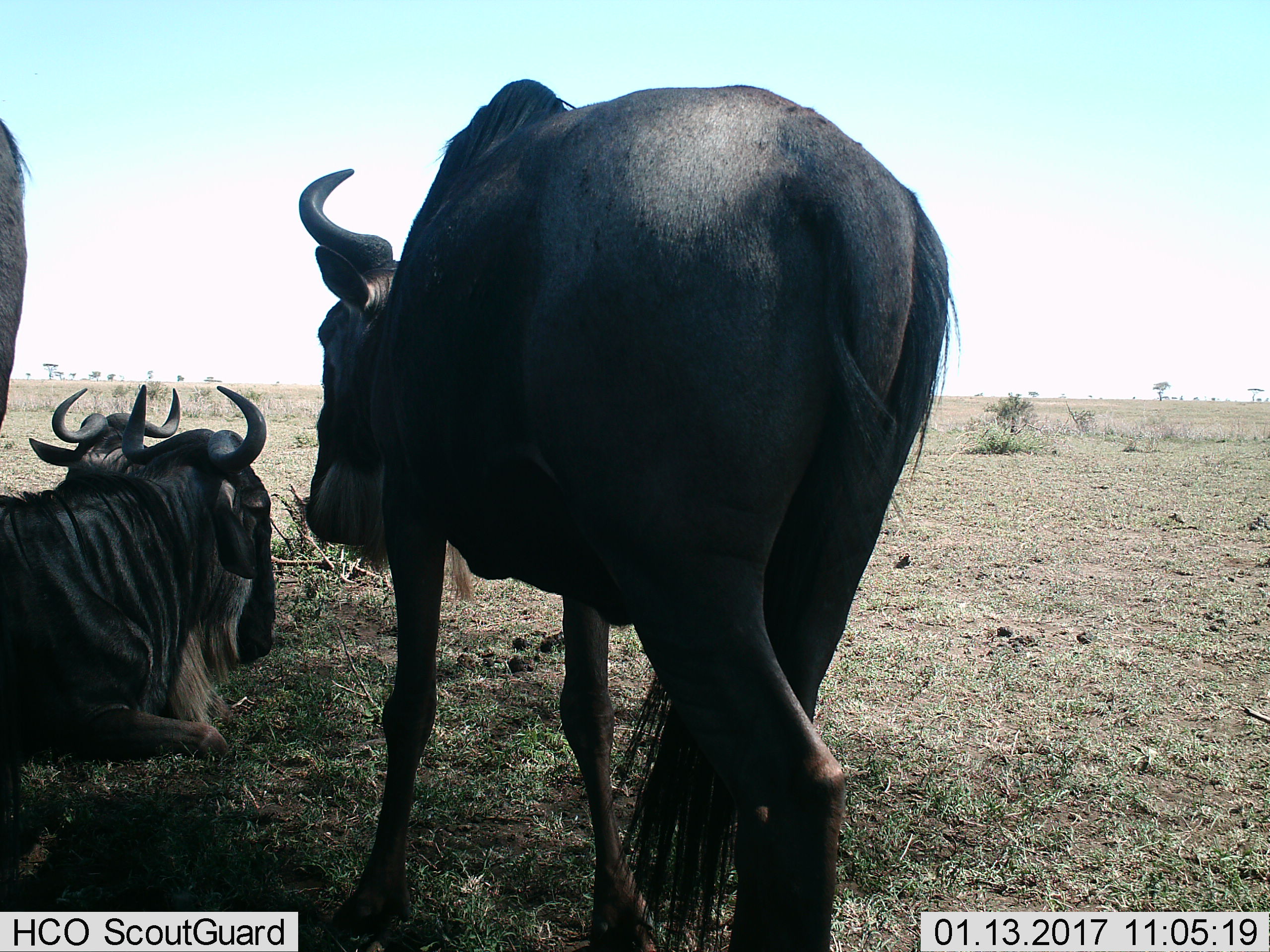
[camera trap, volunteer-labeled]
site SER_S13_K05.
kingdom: Animalia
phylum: Chordata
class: Mammalia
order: Artiodactyla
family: Bovidae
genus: Connochaetes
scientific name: Connochaetes taurinus taurinus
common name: blue wildebeest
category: wildebeestblue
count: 4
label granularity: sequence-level